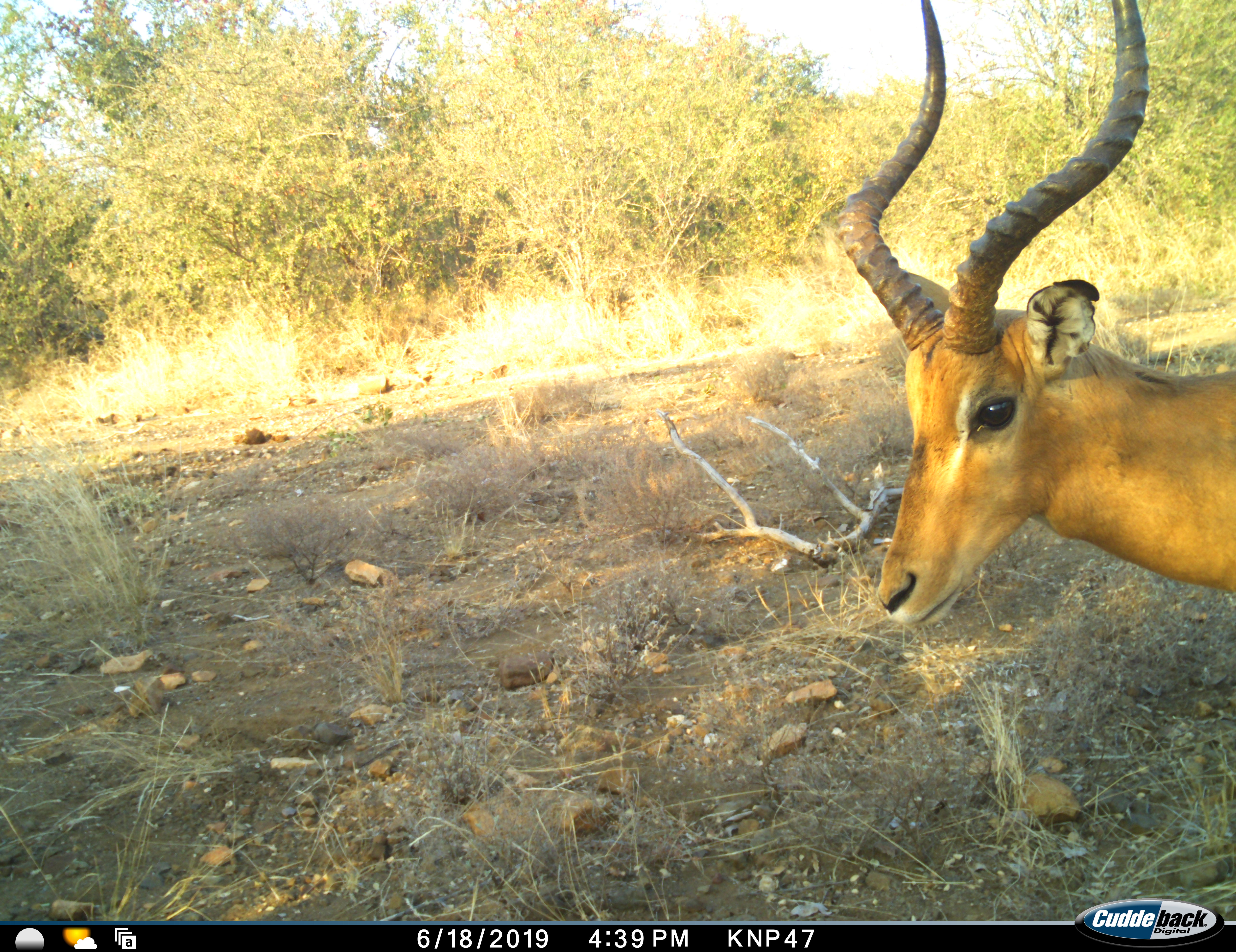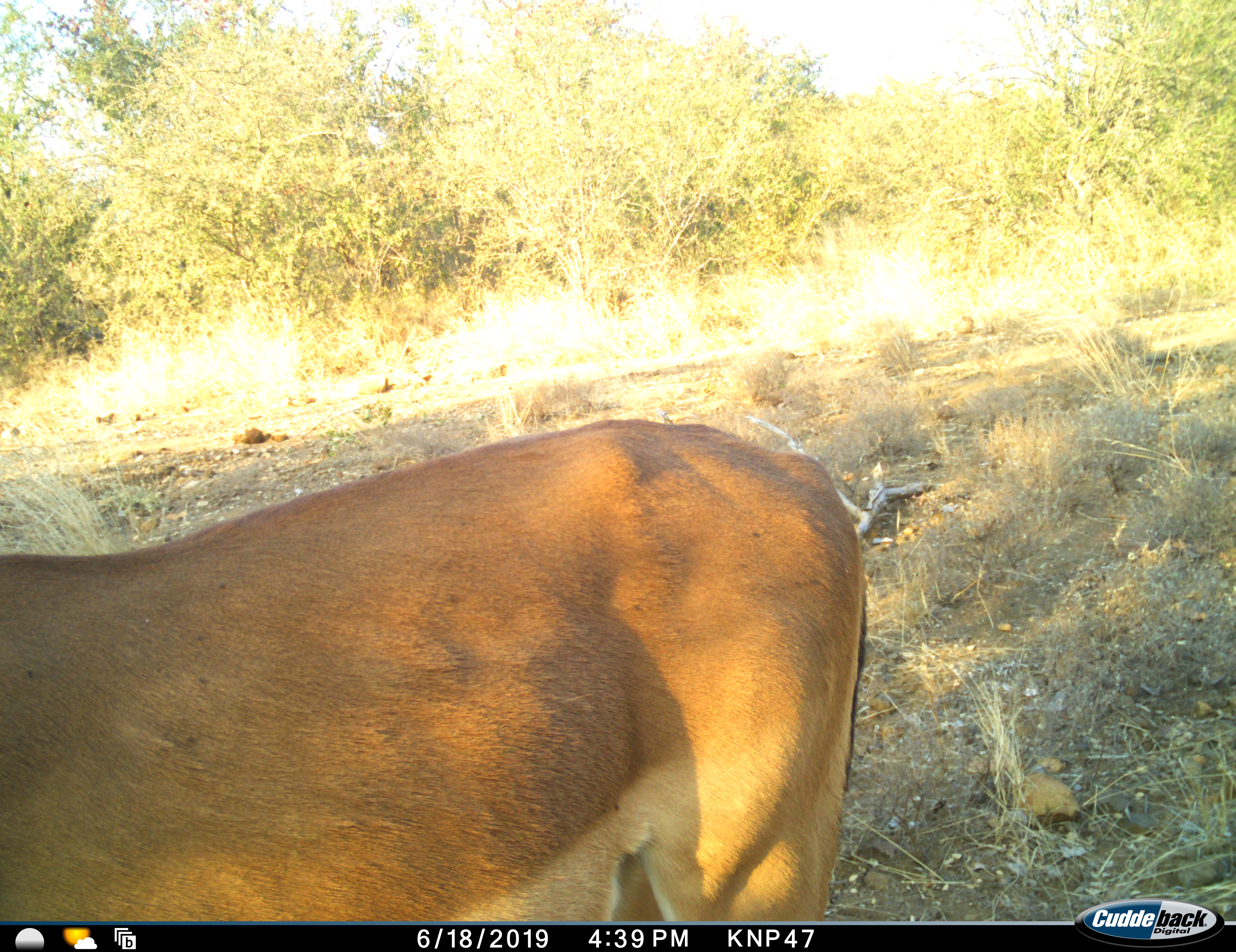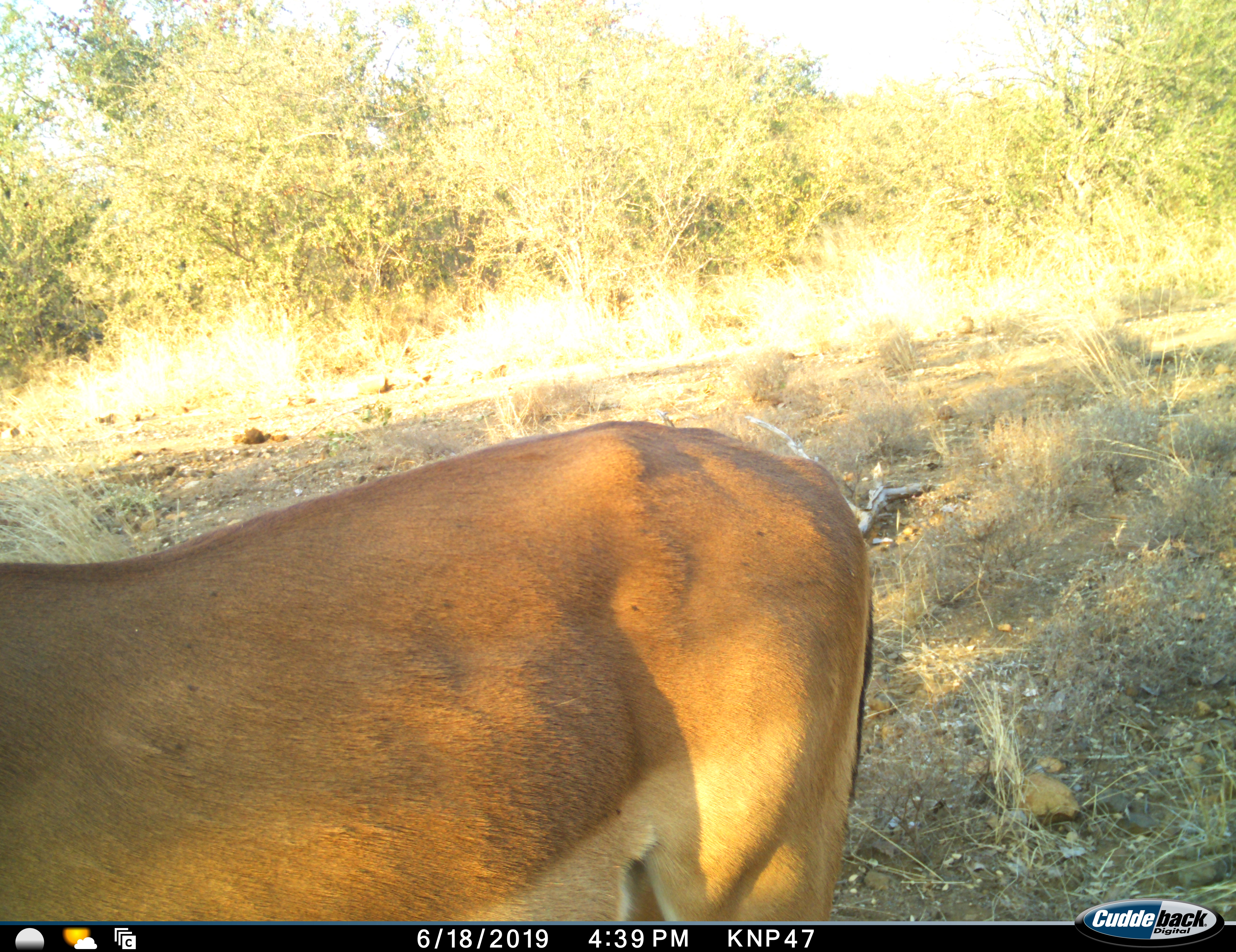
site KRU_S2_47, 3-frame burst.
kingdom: Animalia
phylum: Chordata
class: Mammalia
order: Artiodactyla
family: Bovidae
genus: Aepyceros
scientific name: Aepyceros melampus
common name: impala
Impala (Aepyceros melampus), count 1. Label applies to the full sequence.